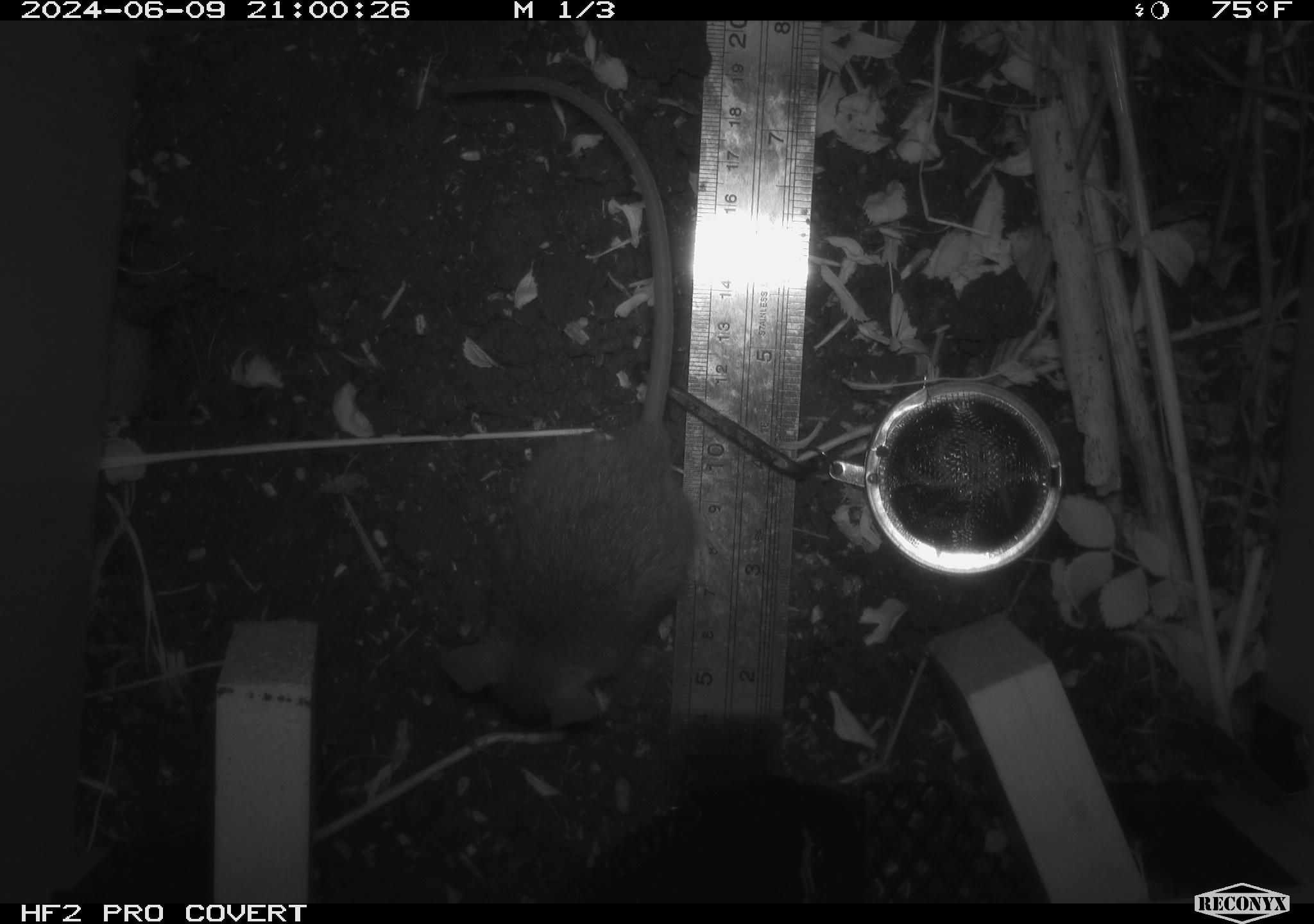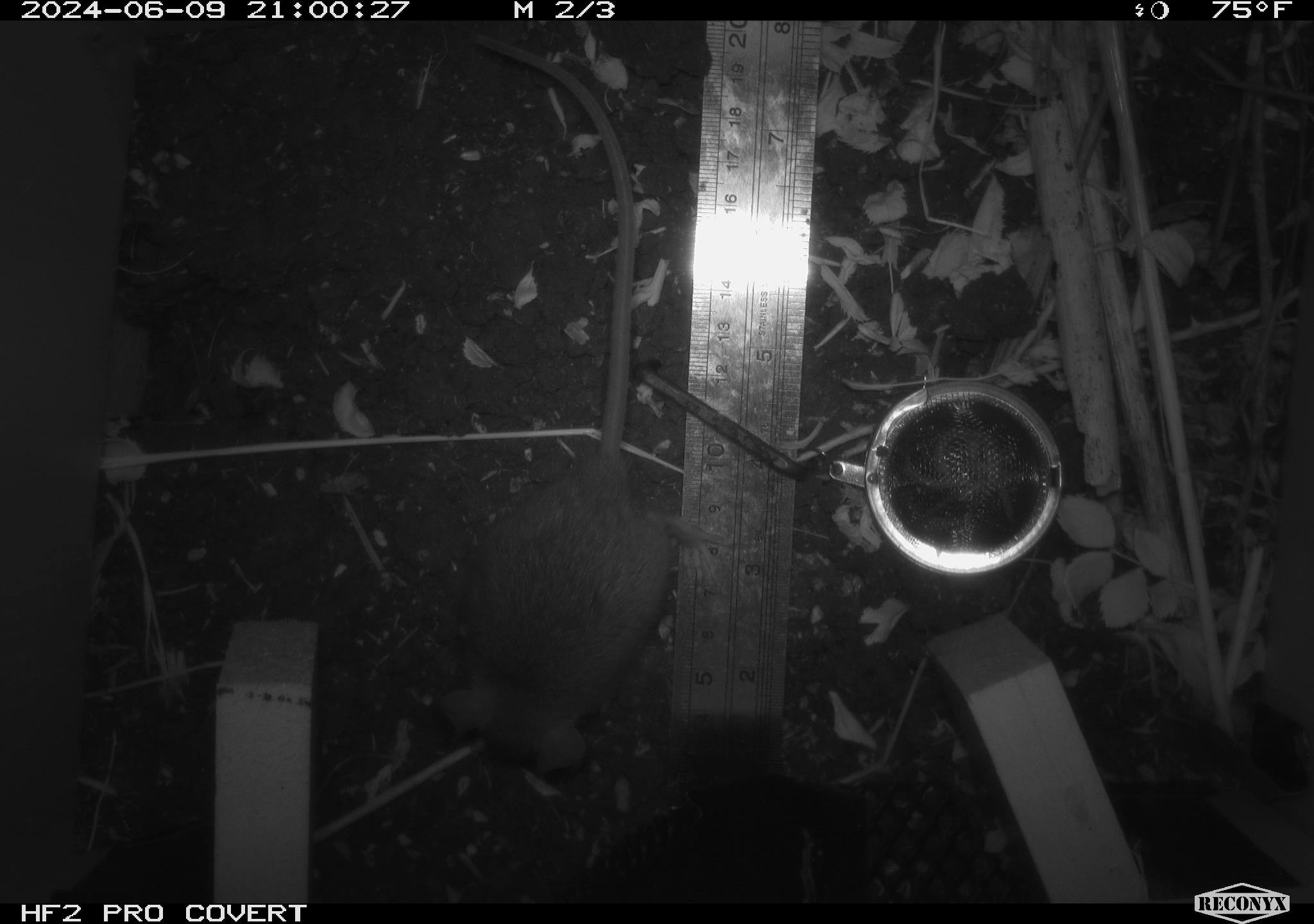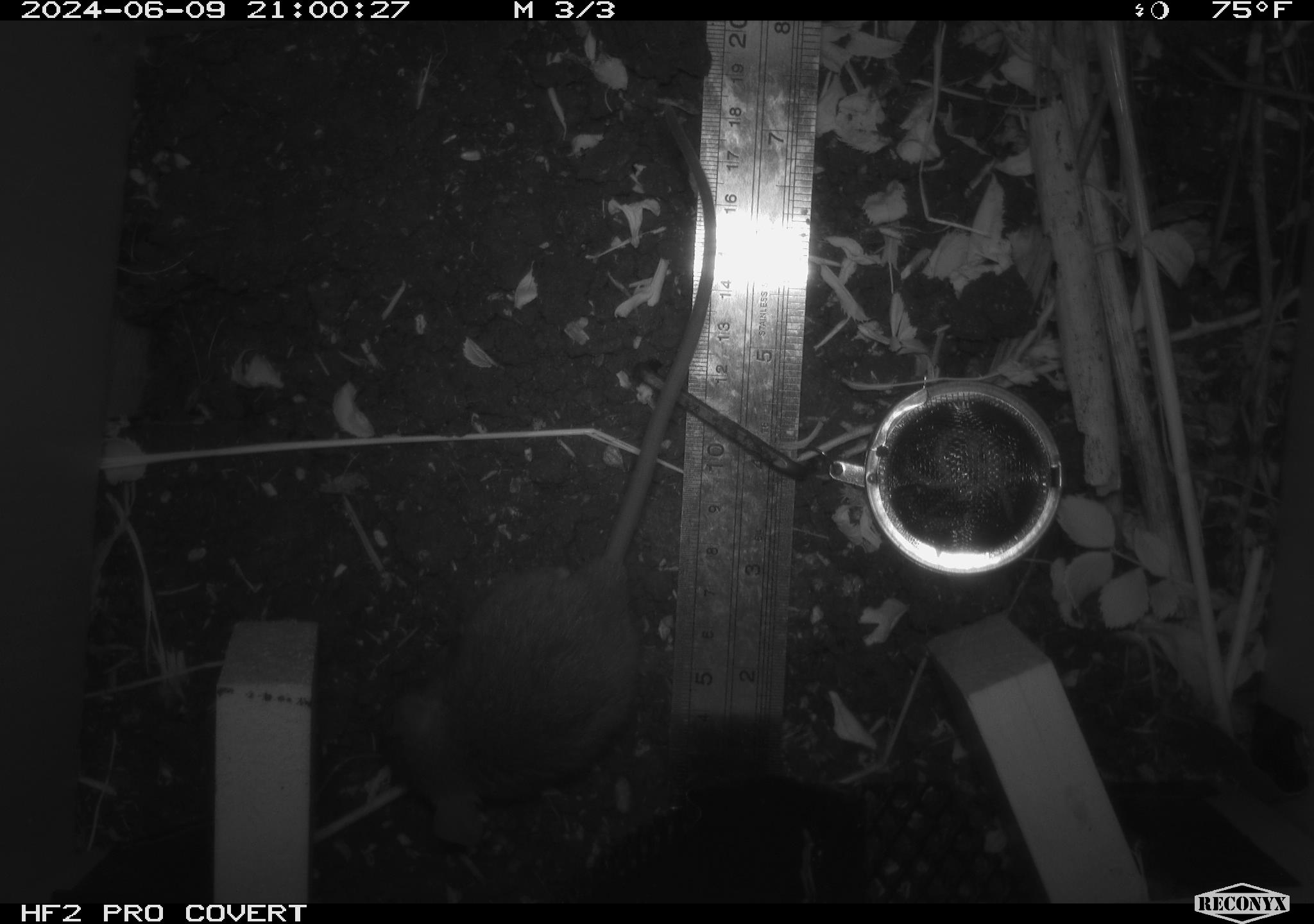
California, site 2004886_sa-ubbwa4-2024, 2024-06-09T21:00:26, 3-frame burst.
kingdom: Animalia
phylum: Chordata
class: Mammalia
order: Rodentia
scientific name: Rodentia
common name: woodrat or rat or mouse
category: woodrat or rat or mouse species